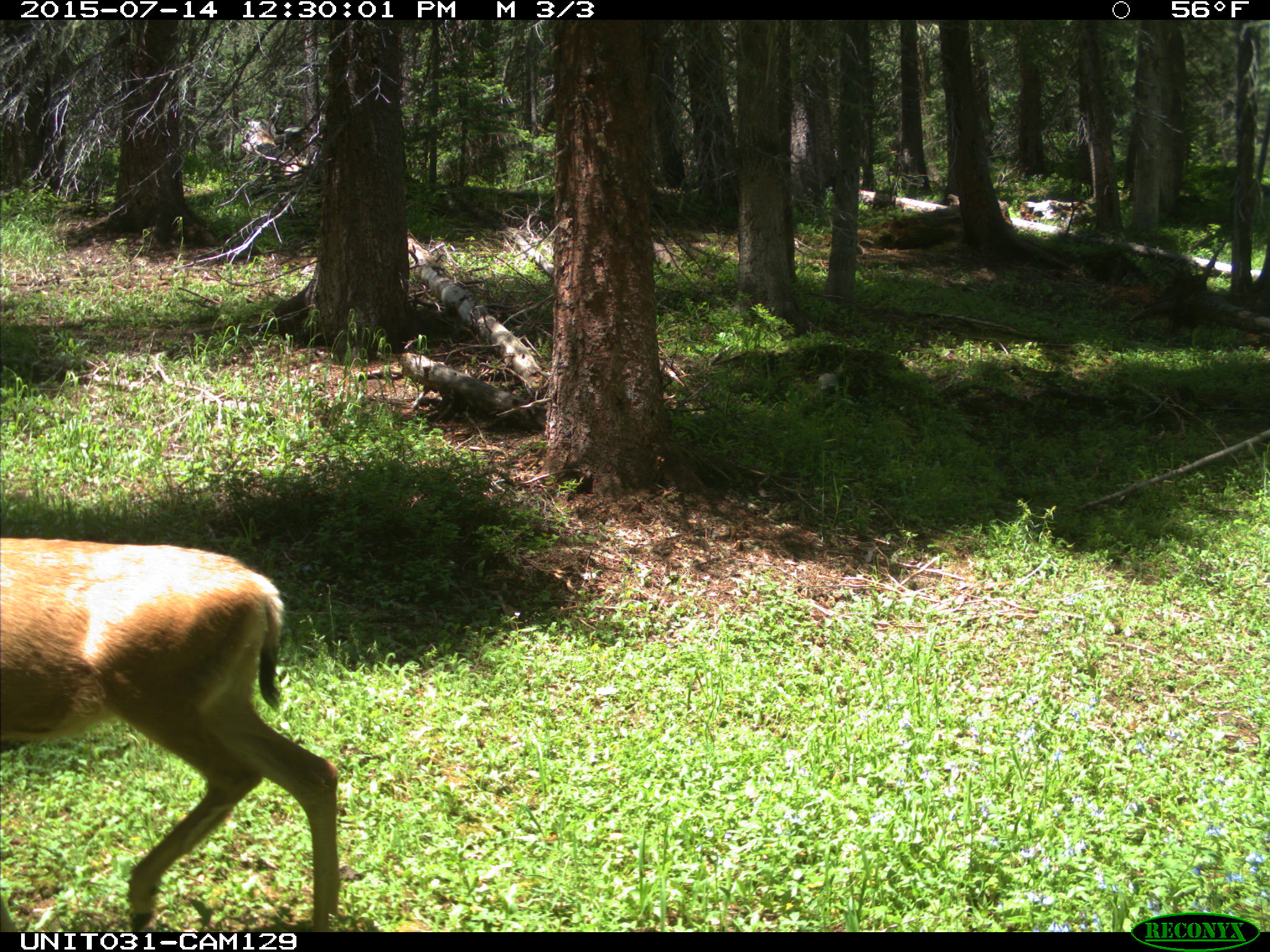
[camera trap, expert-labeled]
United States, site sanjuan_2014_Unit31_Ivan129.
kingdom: Animalia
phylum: Chordata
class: Mammalia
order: Artiodactyla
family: Cervidae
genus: Odocoileus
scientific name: Odocoileus hemionus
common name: mule deer